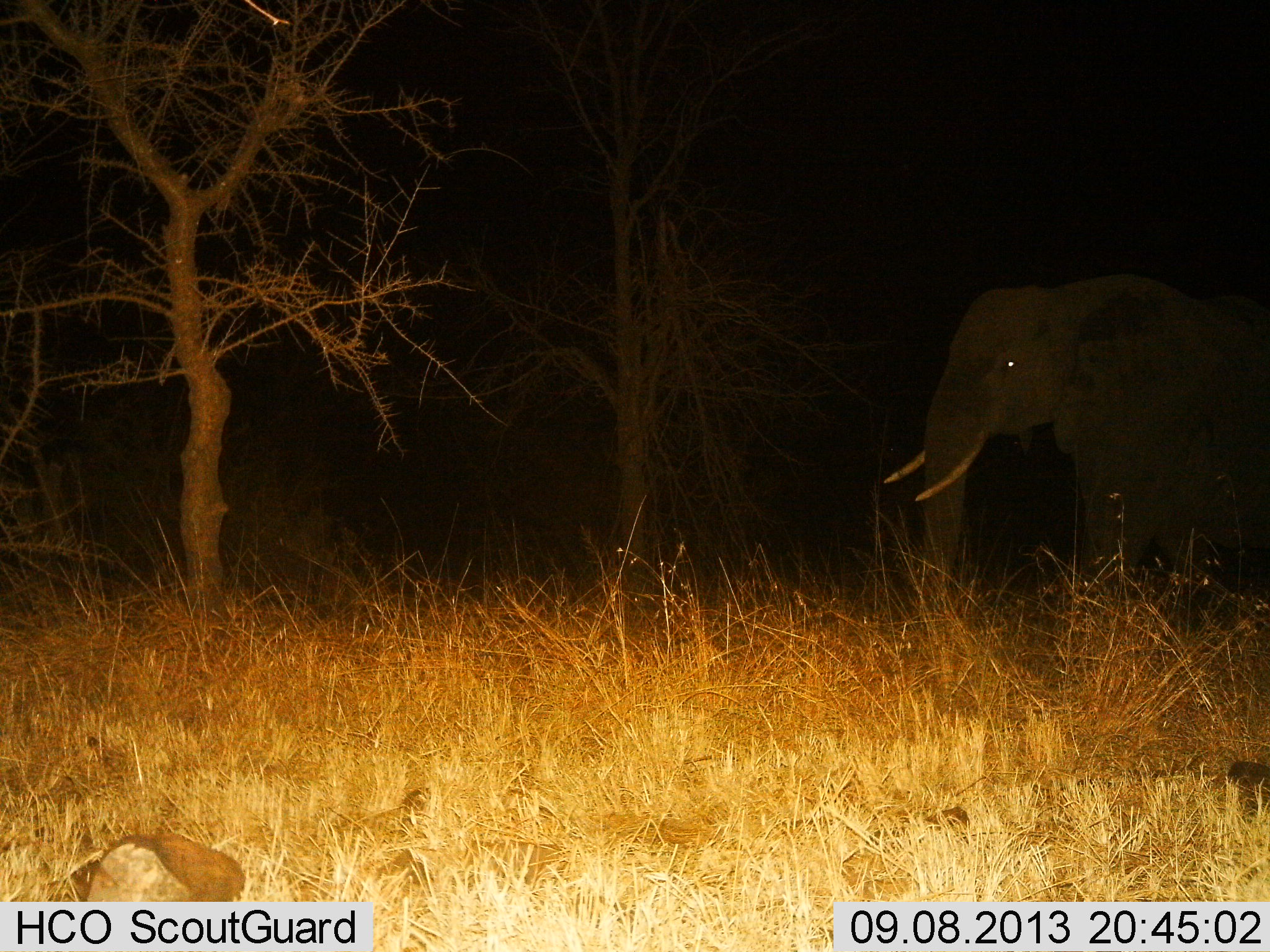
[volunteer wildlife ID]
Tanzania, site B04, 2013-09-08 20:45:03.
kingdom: Animalia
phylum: Chordata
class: Mammalia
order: Proboscidea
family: Elephantidae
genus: Loxodonta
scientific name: Loxodonta africana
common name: african bush elephant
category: elephant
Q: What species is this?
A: Elephant (african bush elephant) (Loxodonta africana).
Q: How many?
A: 1.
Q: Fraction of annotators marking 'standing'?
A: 44%.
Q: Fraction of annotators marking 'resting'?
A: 0%.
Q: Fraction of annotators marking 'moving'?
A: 61%.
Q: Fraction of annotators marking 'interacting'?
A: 0%.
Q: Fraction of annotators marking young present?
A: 0%.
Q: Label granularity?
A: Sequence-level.